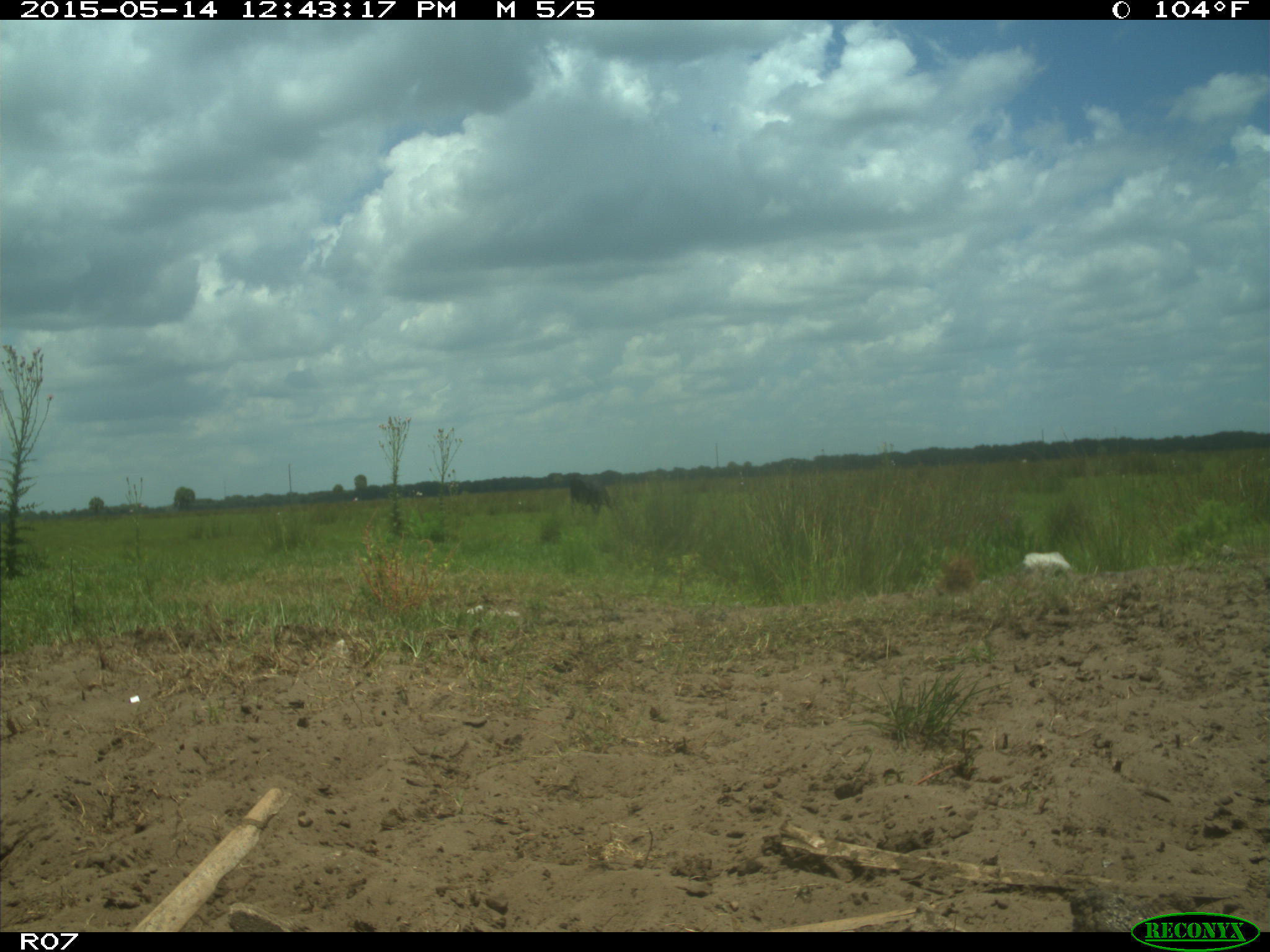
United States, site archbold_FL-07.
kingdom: Animalia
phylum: Chordata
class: Mammalia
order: Artiodactyla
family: Bovidae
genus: Bos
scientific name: Bos taurus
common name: domestic cow